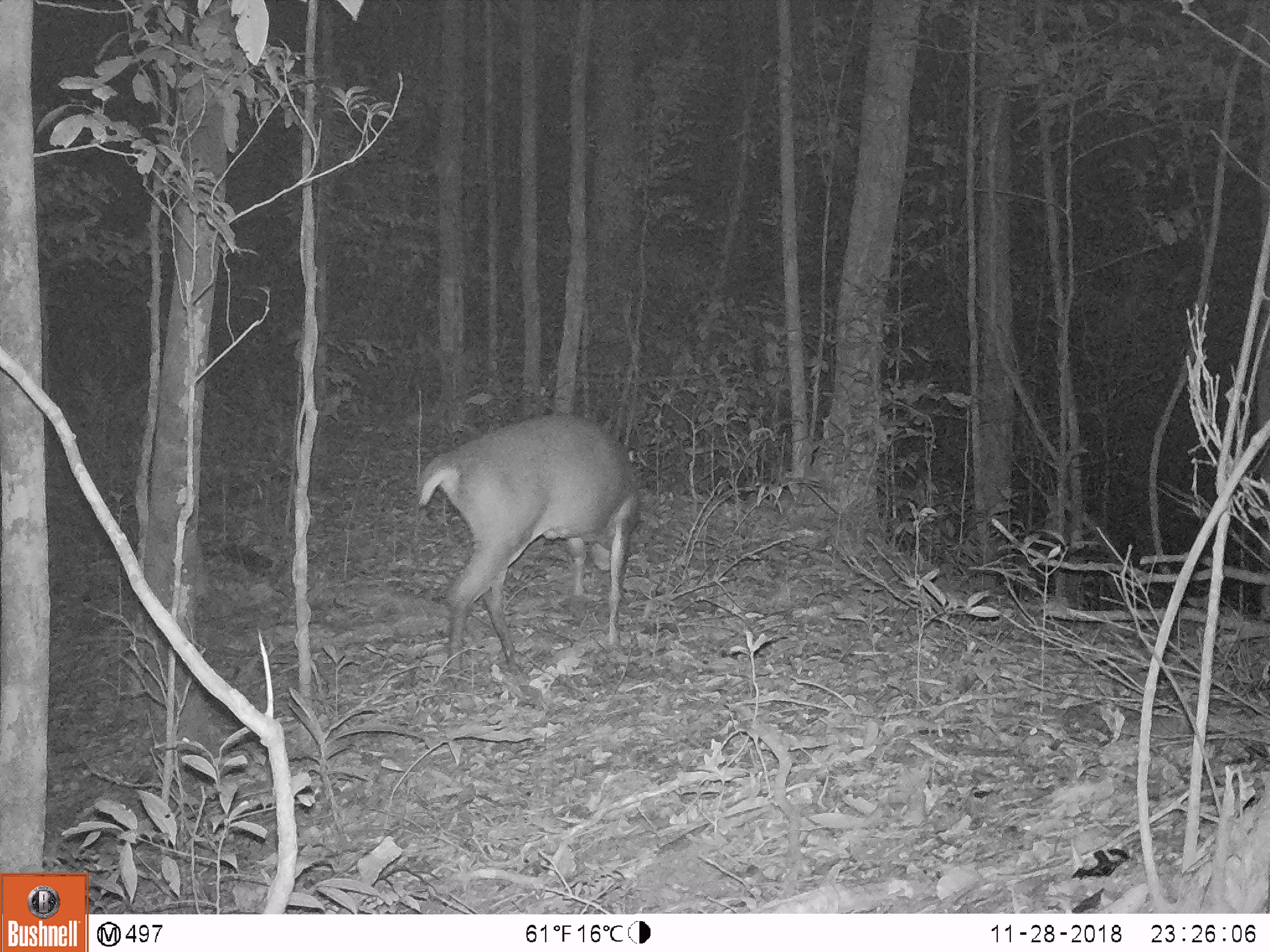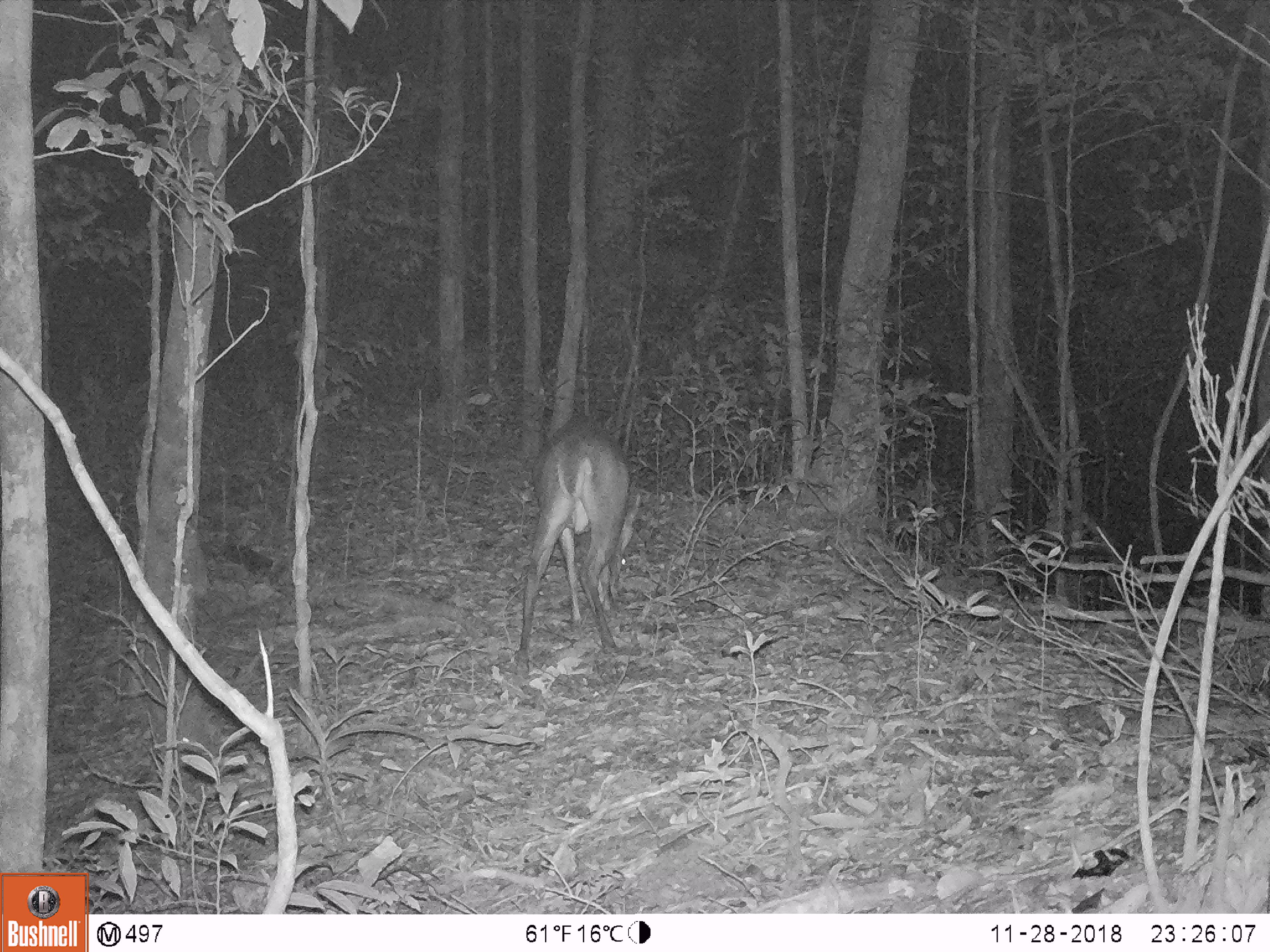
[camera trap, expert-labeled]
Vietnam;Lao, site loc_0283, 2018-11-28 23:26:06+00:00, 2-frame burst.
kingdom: Animalia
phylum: Chordata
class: Mammalia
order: Artiodactyla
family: Cervidae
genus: Muntiacus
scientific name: Muntiacus vuquangensis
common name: large-antlered muntjac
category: large antlered muntjac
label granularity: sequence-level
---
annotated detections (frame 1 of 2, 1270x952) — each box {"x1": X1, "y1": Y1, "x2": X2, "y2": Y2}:
large antlered muntjac: {"x1": 416, "y1": 414, "x2": 640, "y2": 677}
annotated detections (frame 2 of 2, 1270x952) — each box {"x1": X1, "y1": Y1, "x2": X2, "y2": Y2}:
large antlered muntjac: {"x1": 516, "y1": 415, "x2": 643, "y2": 672}